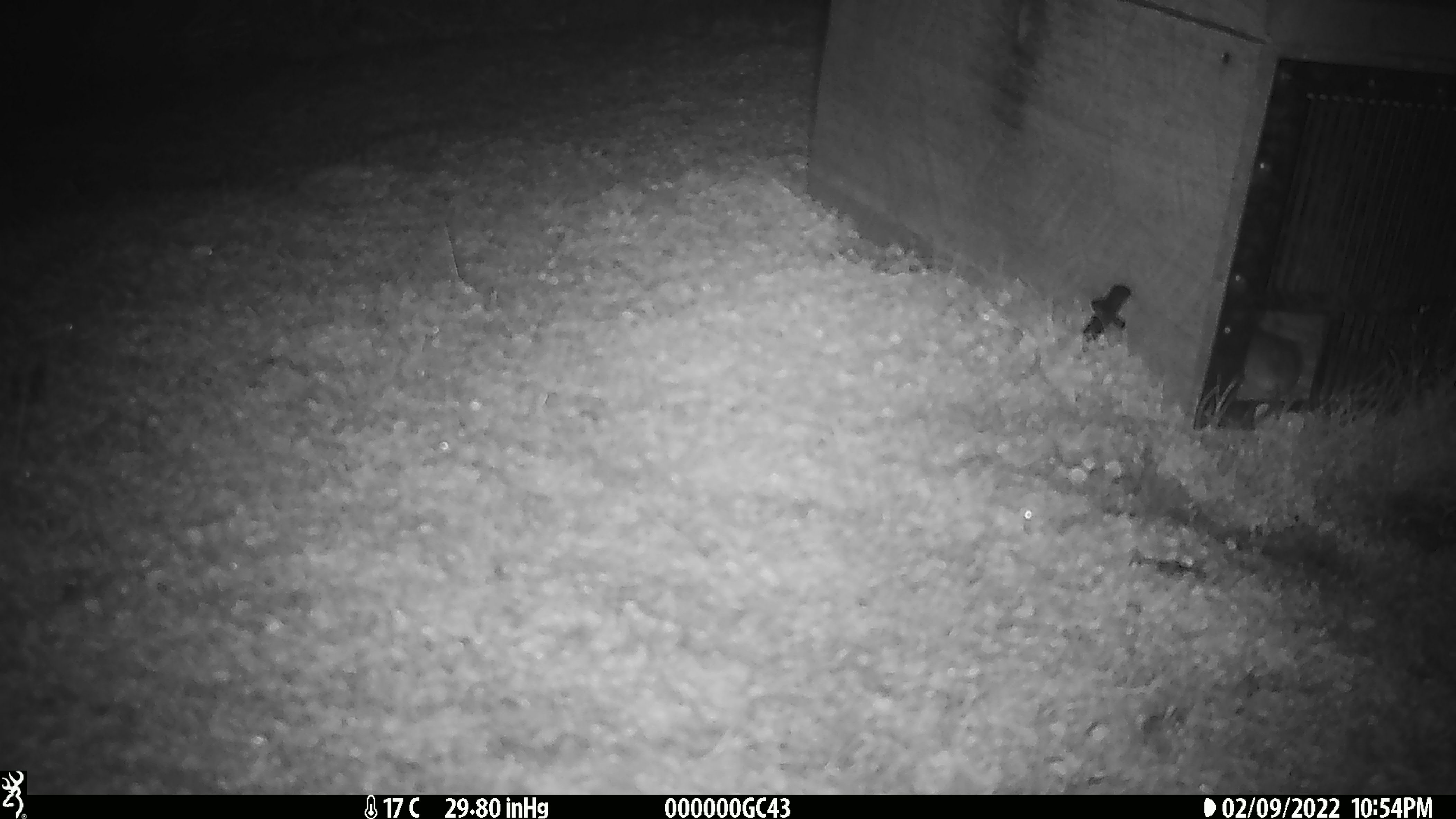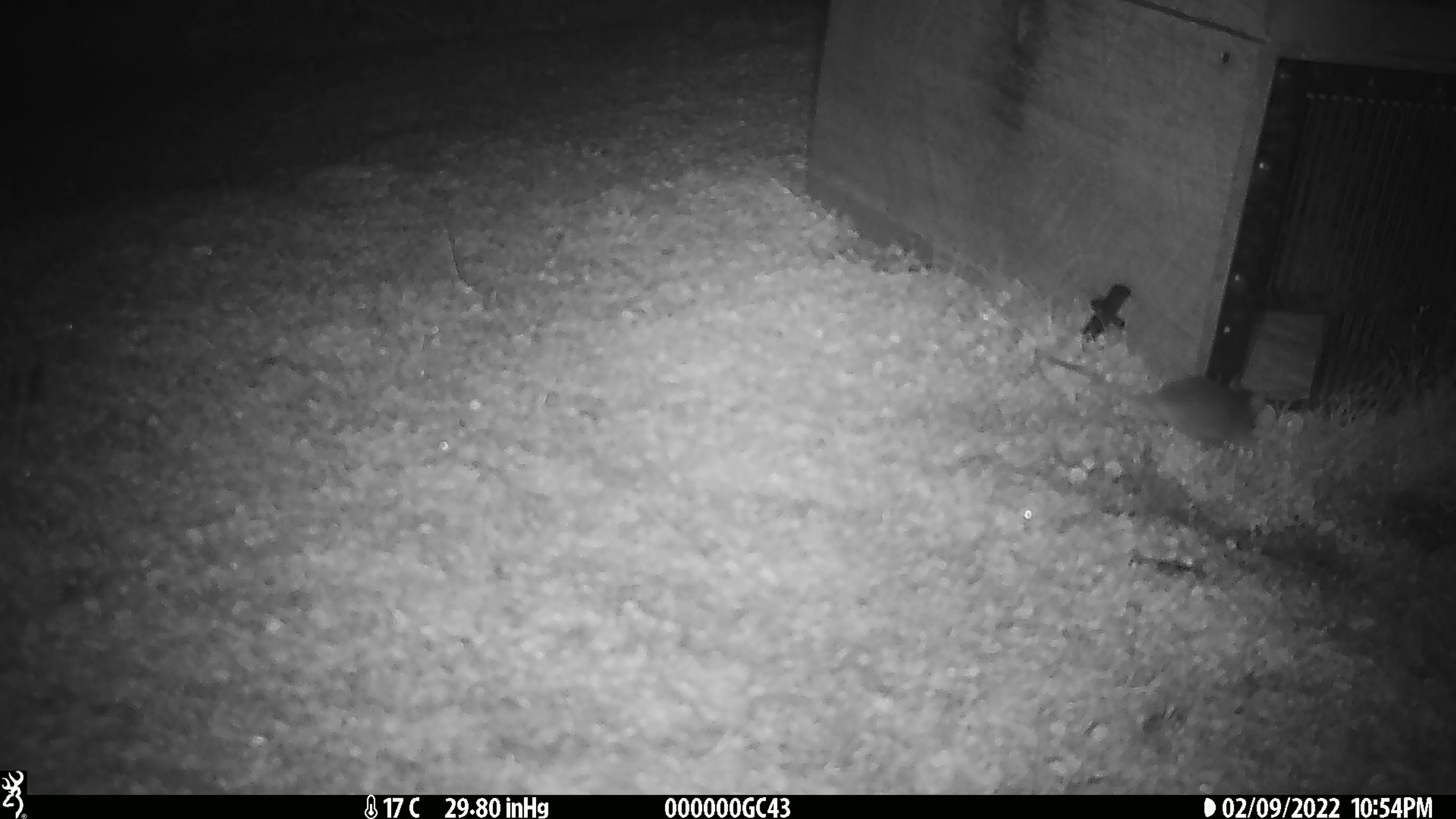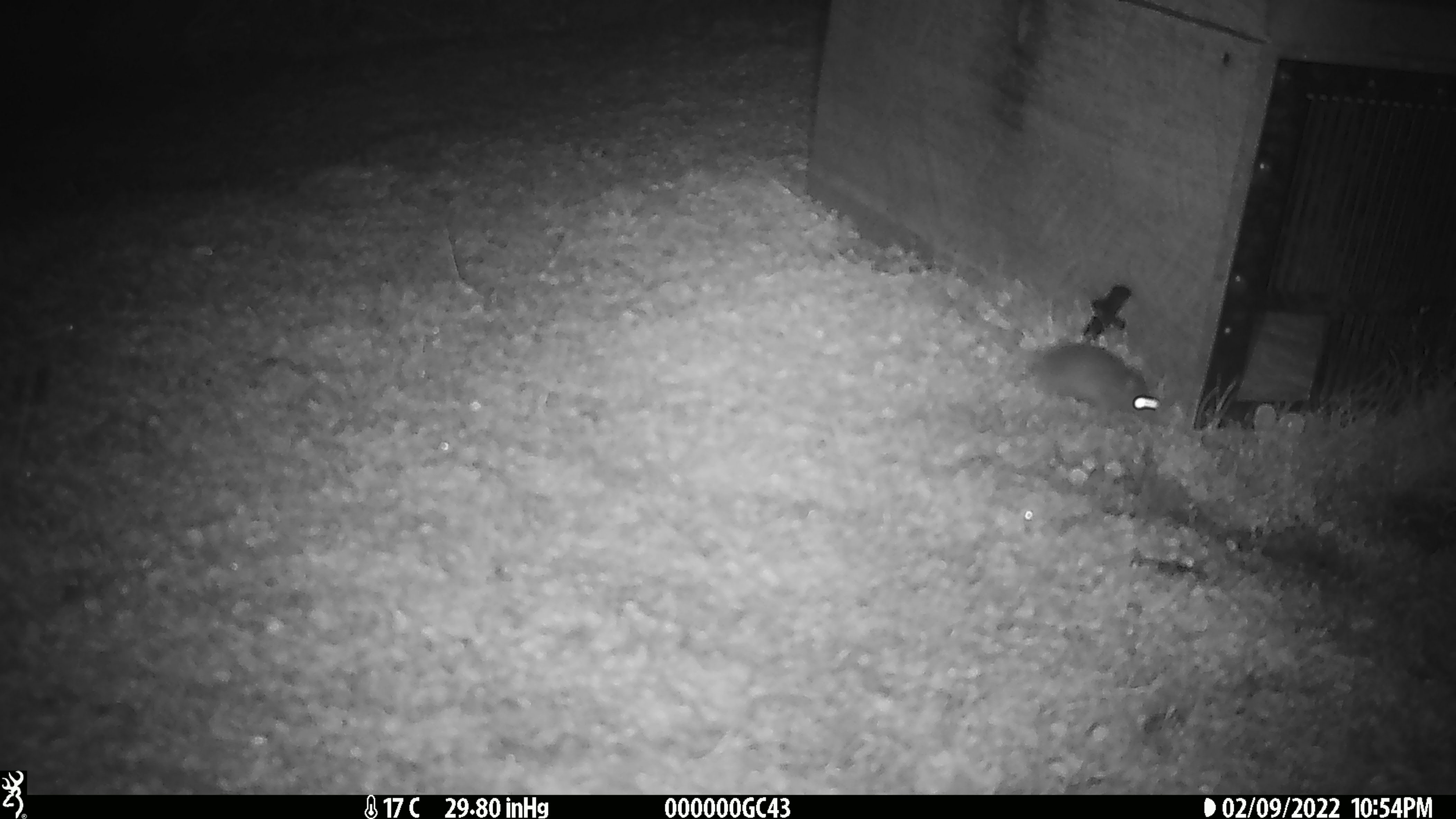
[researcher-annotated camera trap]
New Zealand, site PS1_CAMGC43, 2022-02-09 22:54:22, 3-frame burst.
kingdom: Animalia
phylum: Chordata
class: Mammalia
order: Rodentia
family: Muridae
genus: Mus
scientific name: Mus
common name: mouse